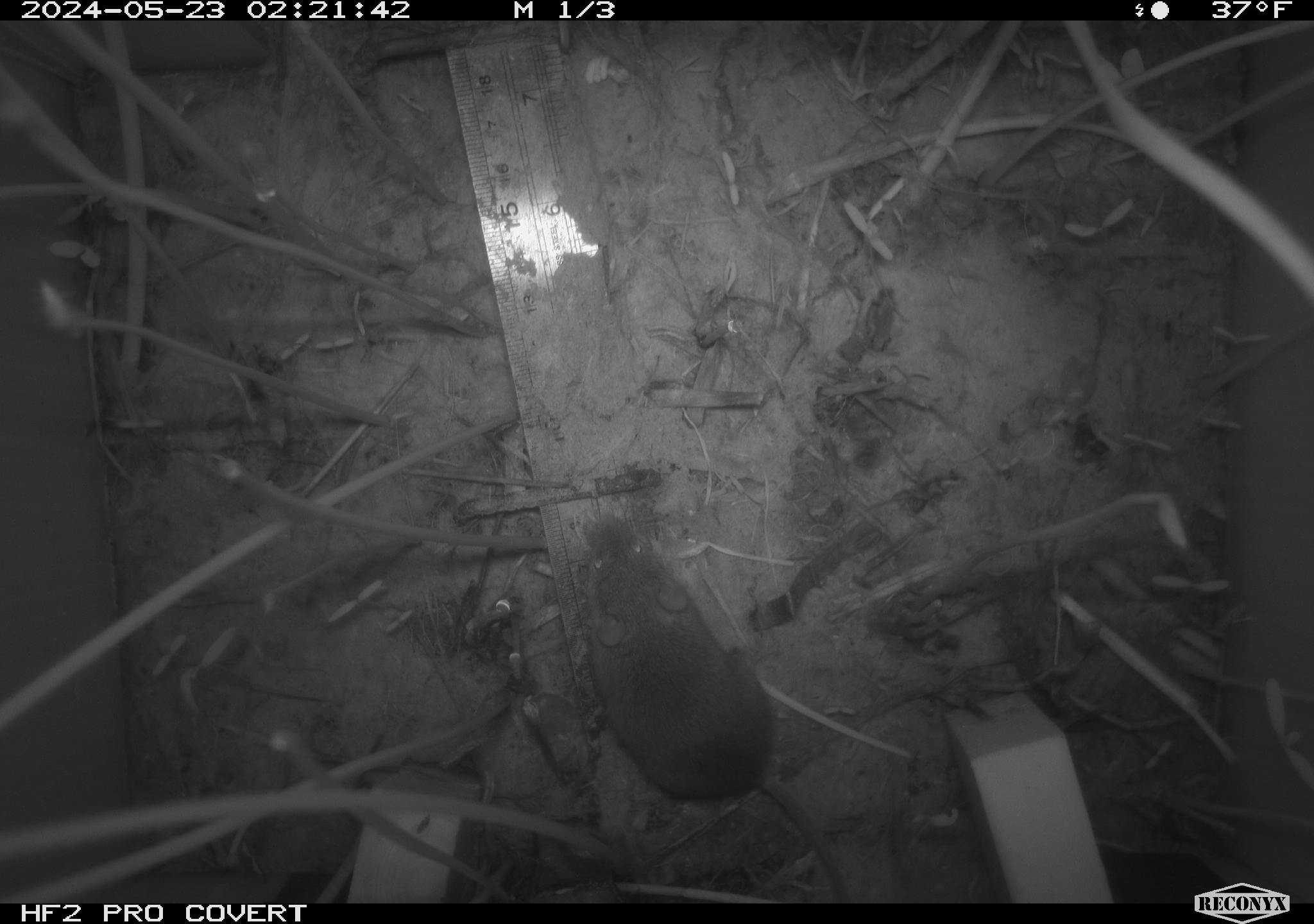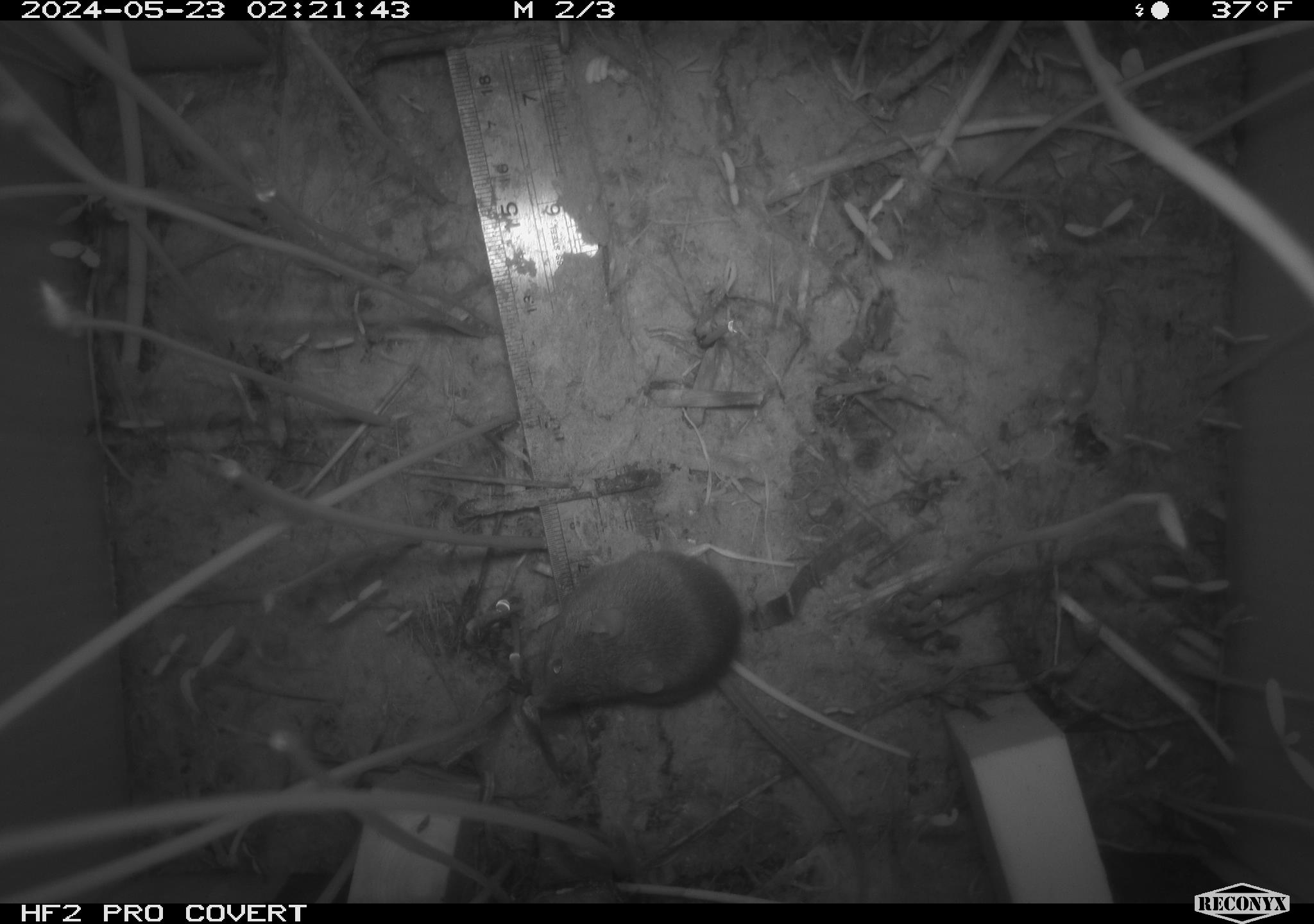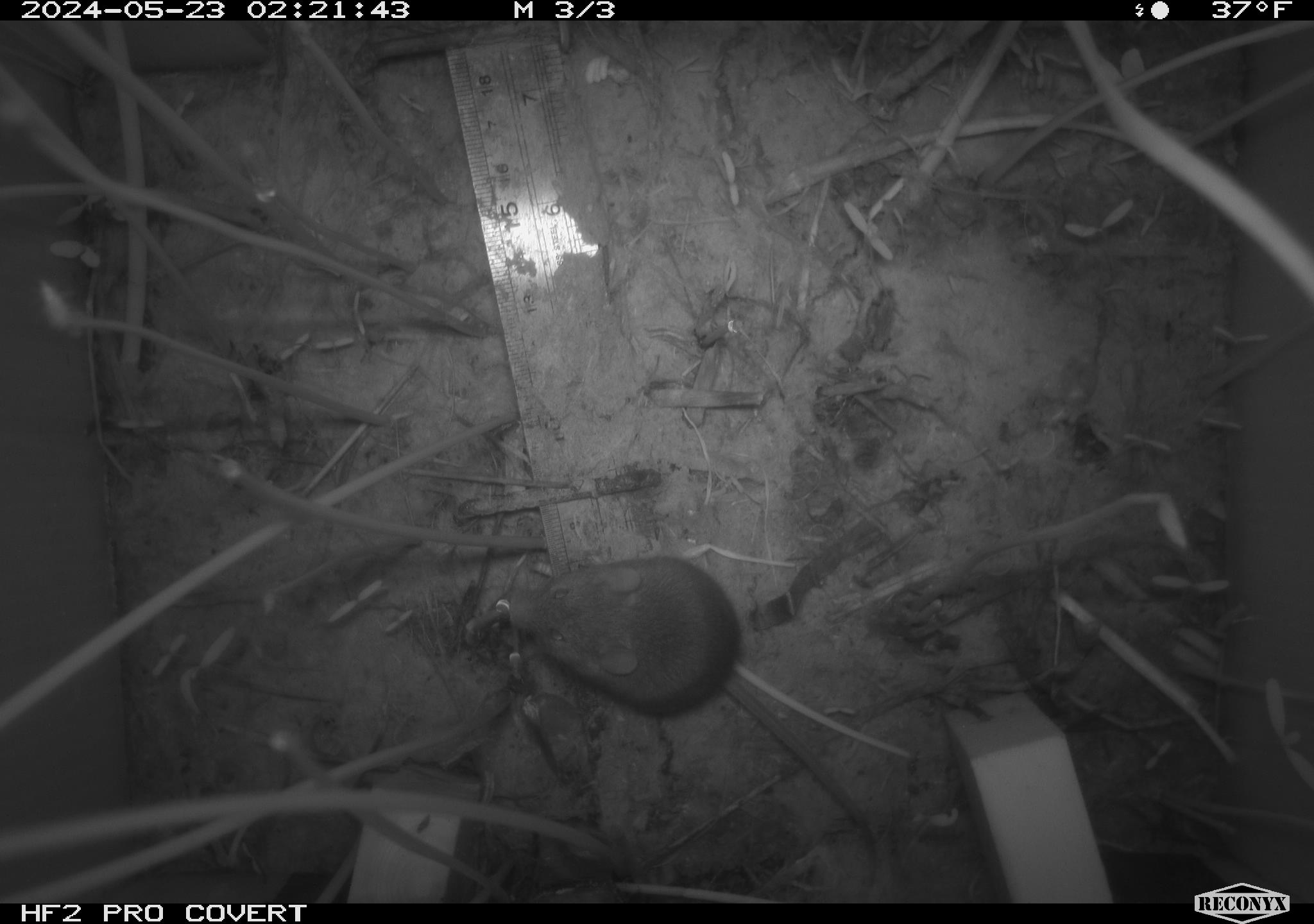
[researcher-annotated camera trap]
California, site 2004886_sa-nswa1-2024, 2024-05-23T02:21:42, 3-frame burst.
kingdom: Animalia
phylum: Chordata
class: Mammalia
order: Rodentia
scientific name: Rodentia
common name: rodent